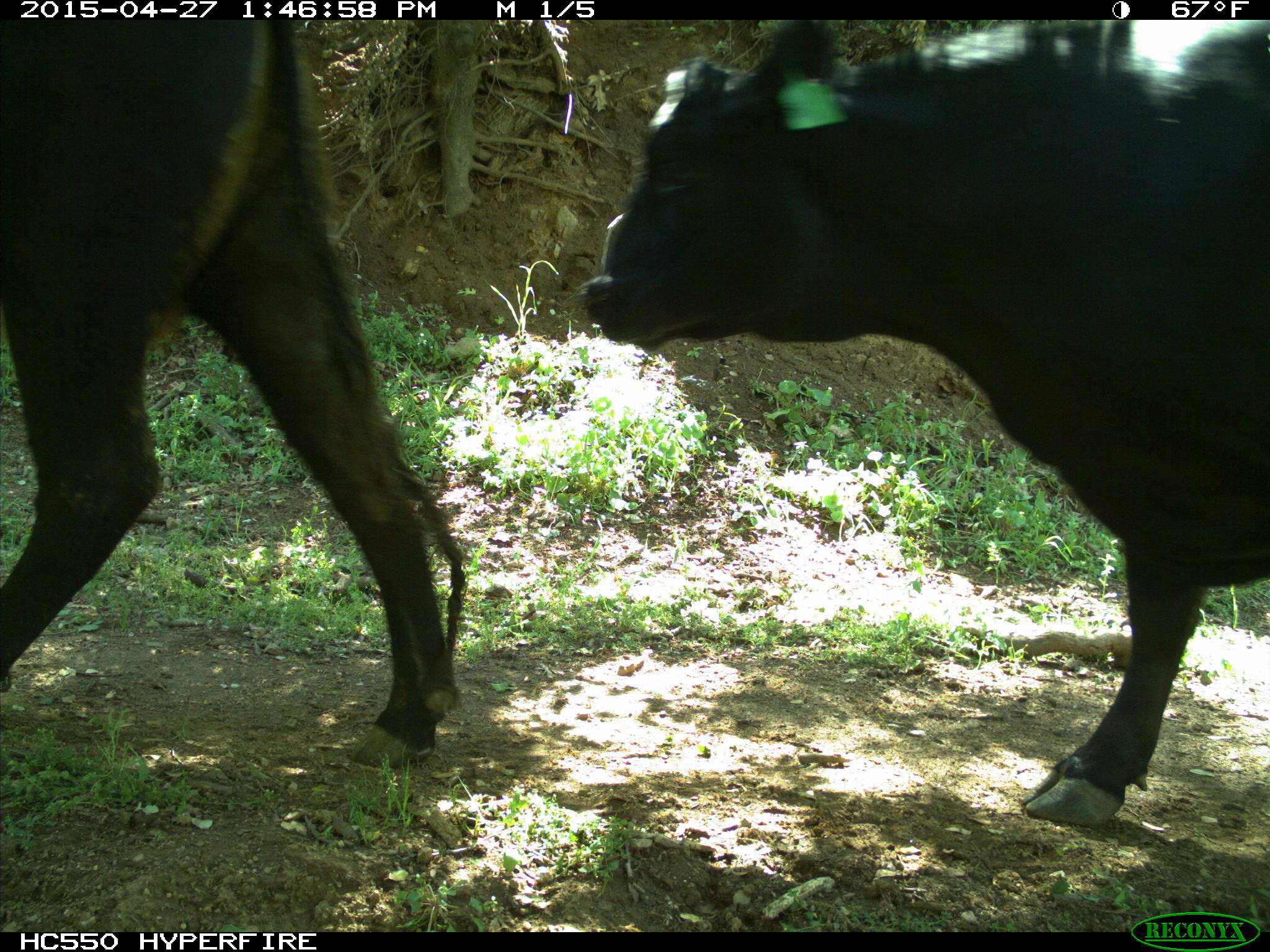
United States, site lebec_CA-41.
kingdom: Animalia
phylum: Chordata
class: Mammalia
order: Artiodactyla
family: Bovidae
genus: Bos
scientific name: Bos taurus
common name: domestic cow